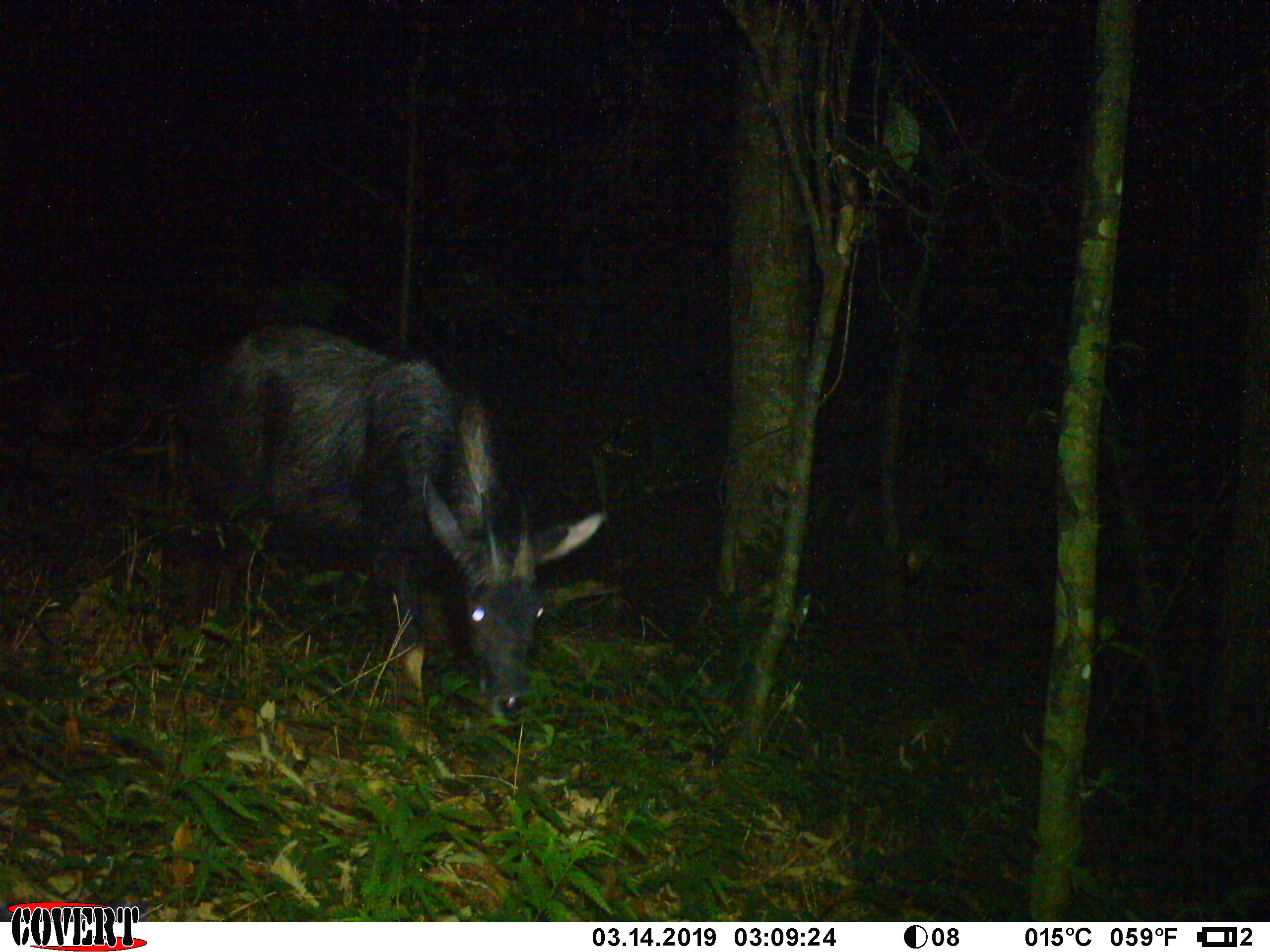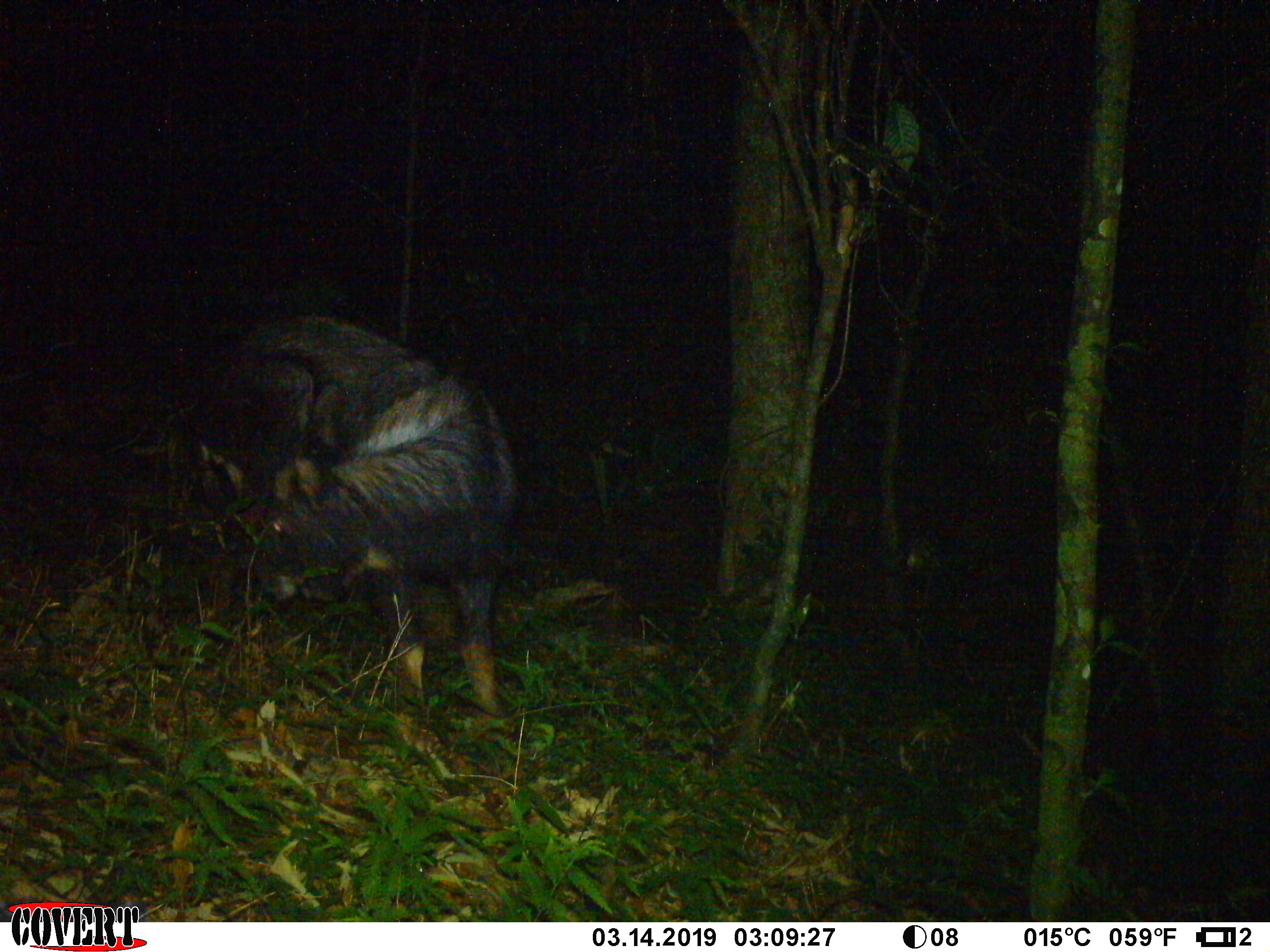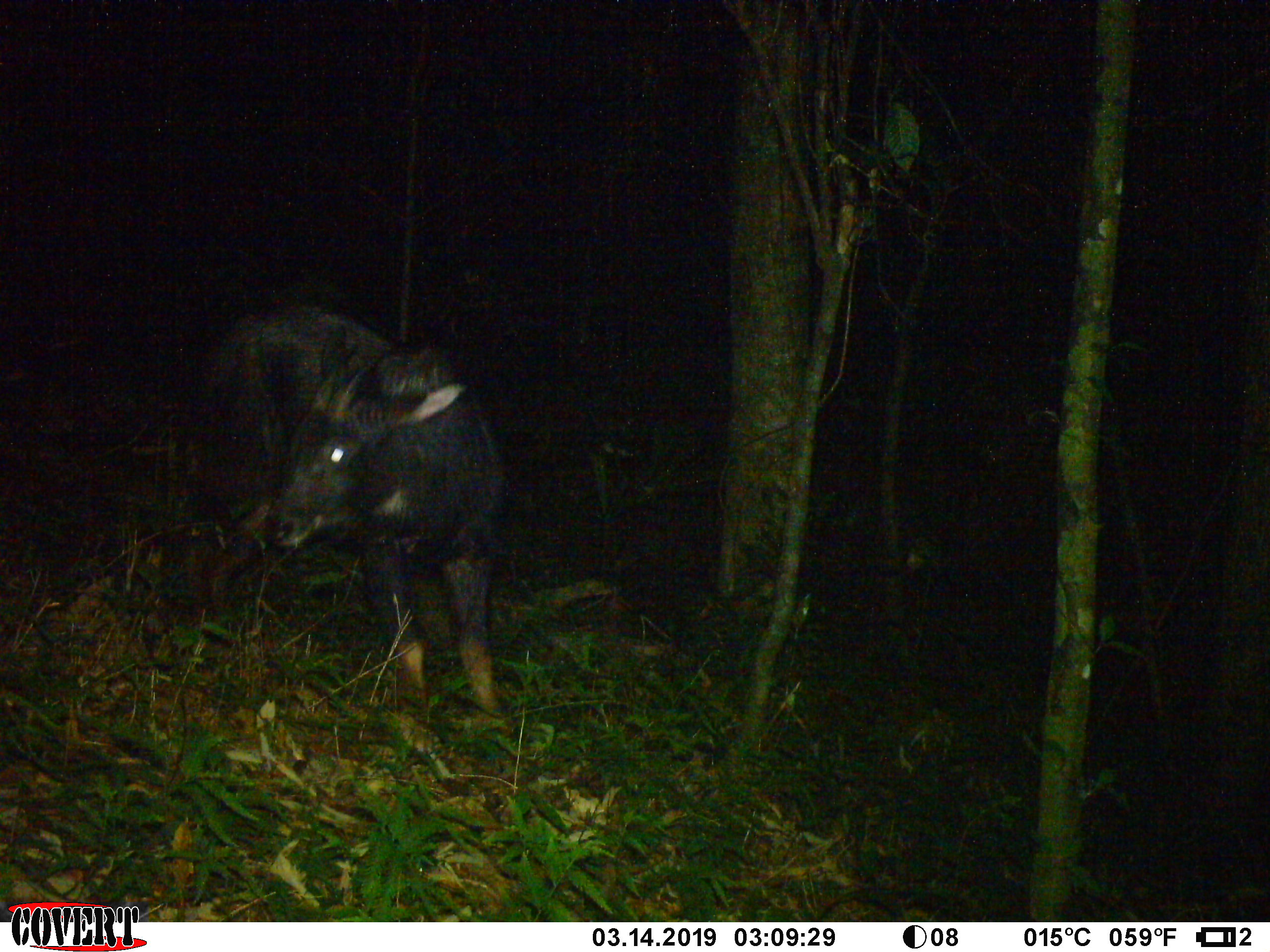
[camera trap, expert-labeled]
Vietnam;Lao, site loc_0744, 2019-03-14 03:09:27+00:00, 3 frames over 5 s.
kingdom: Animalia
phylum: Chordata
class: Mammalia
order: Artiodactyla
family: Bovidae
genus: Capricornis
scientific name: Capricornis sumatraensis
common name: chinese serow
Chinese serow (Capricornis sumatraensis). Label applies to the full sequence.